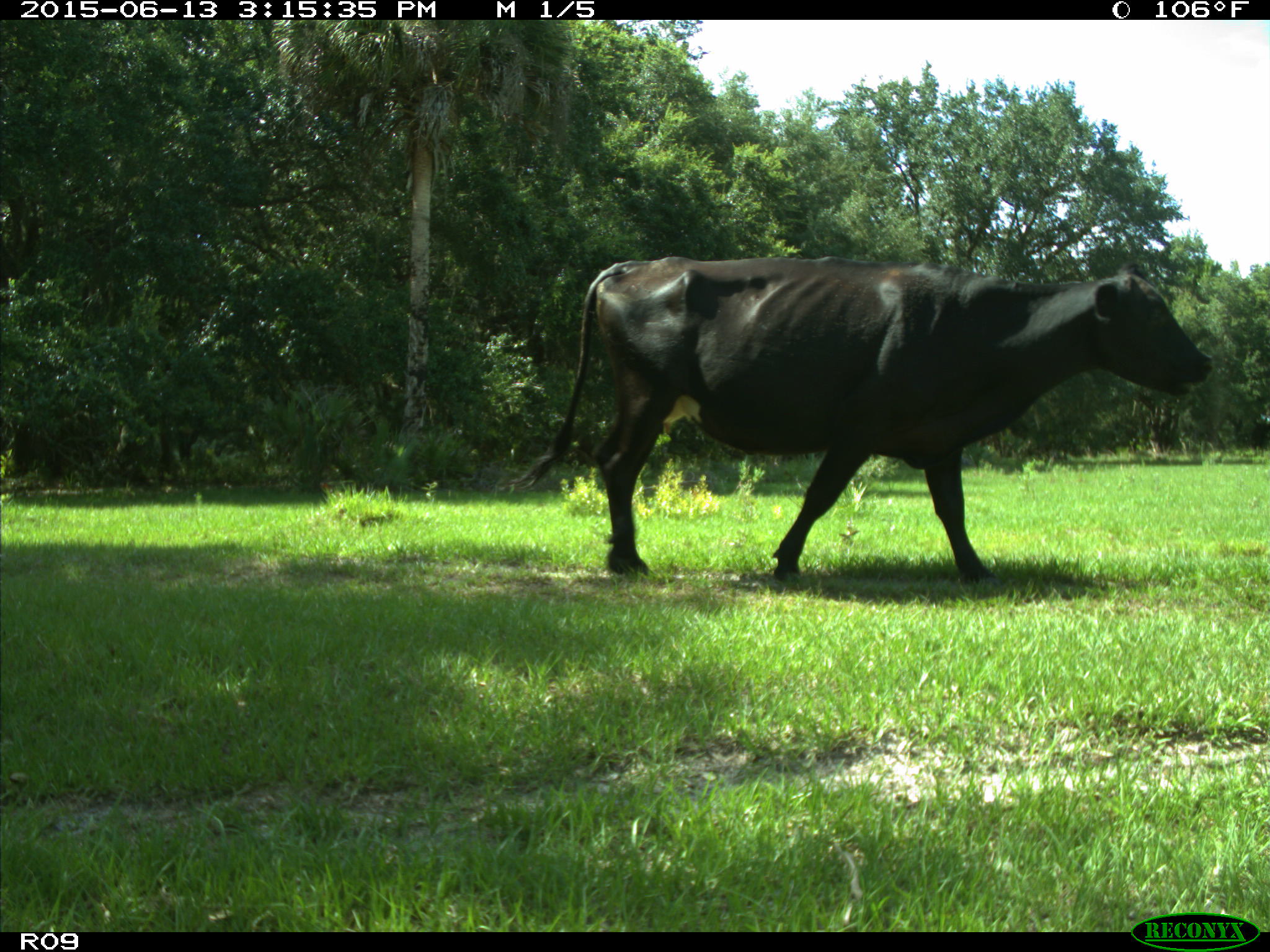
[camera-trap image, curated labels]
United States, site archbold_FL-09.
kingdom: Animalia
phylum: Chordata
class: Mammalia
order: Artiodactyla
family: Bovidae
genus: Bos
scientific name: Bos taurus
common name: domestic cow